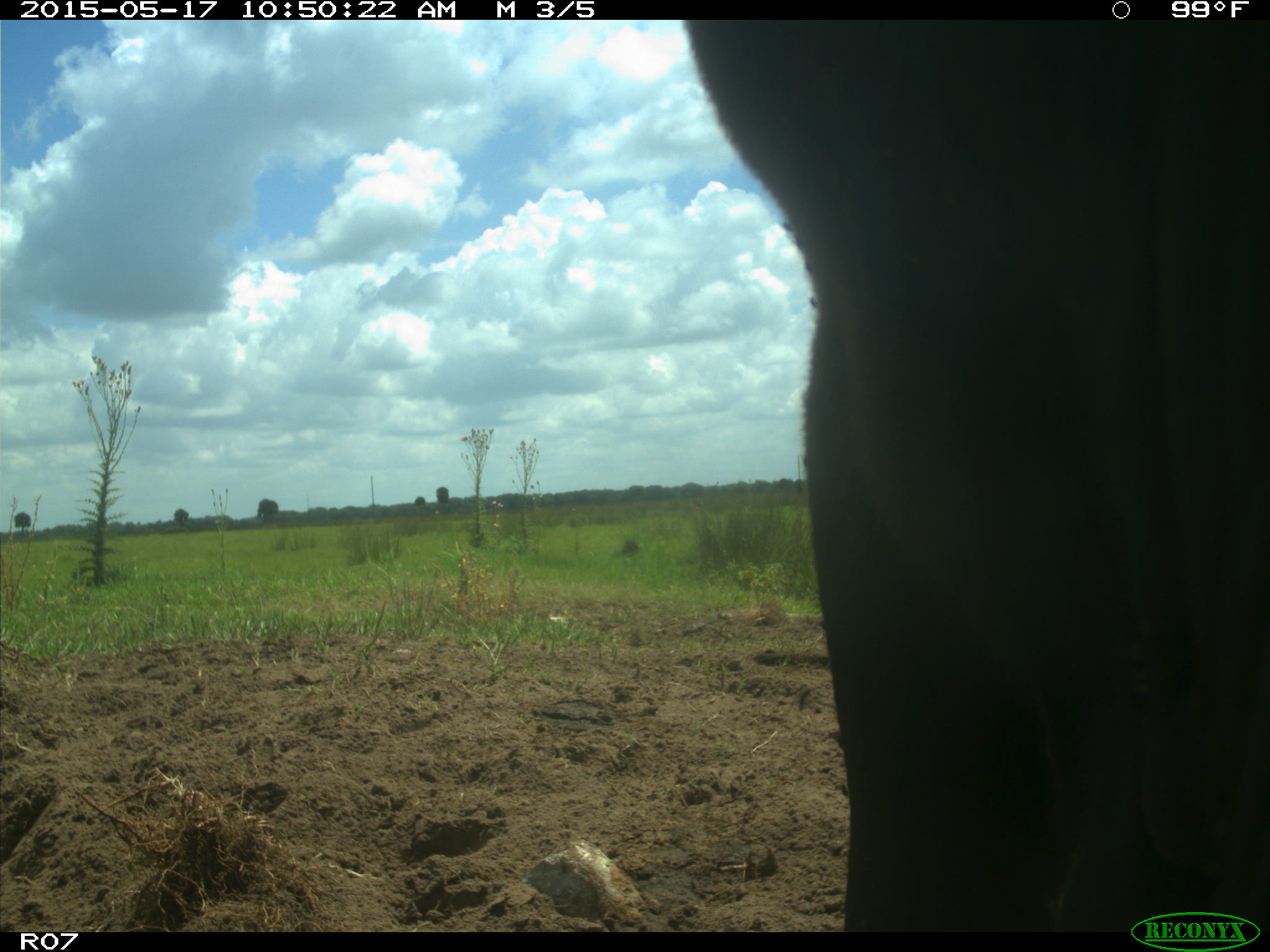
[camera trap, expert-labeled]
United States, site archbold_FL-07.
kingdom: Animalia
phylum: Chordata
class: Mammalia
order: Artiodactyla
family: Bovidae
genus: Bos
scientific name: Bos taurus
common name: domestic cow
Bos taurus (domestic cow).